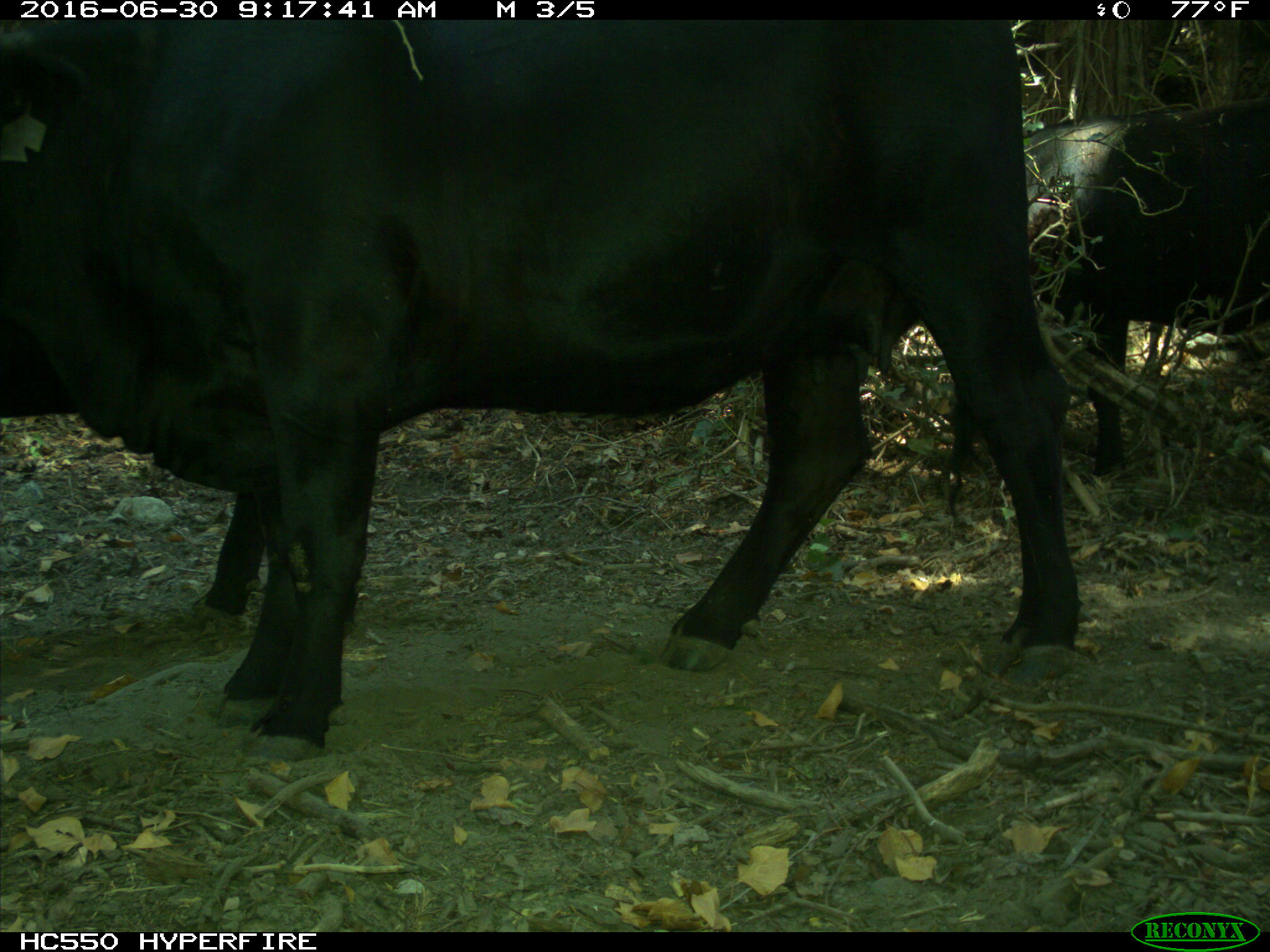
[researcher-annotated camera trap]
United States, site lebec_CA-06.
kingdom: Animalia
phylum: Chordata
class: Mammalia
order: Artiodactyla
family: Bovidae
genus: Bos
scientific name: Bos taurus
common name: domestic cow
Bos taurus (domestic cow).